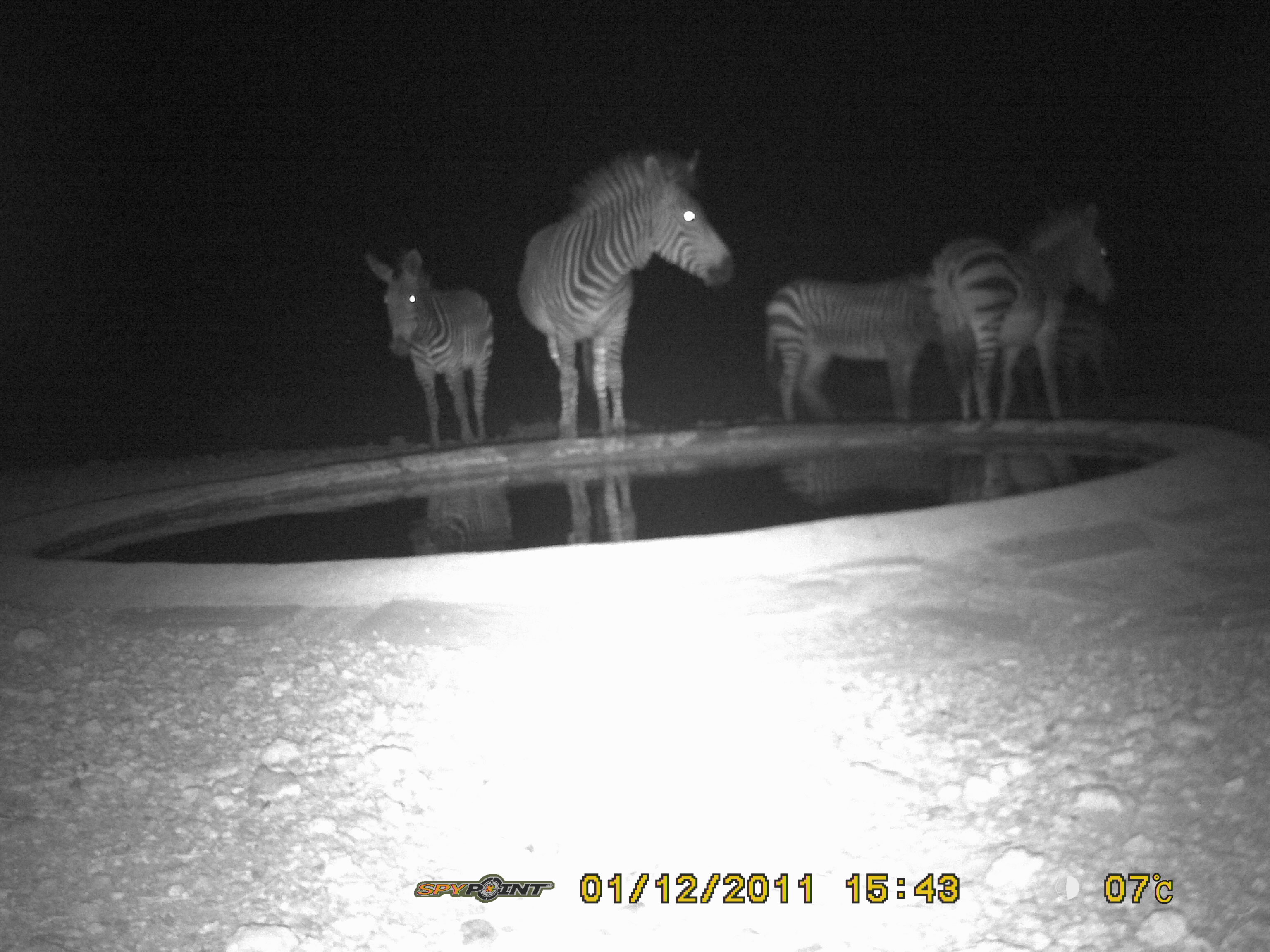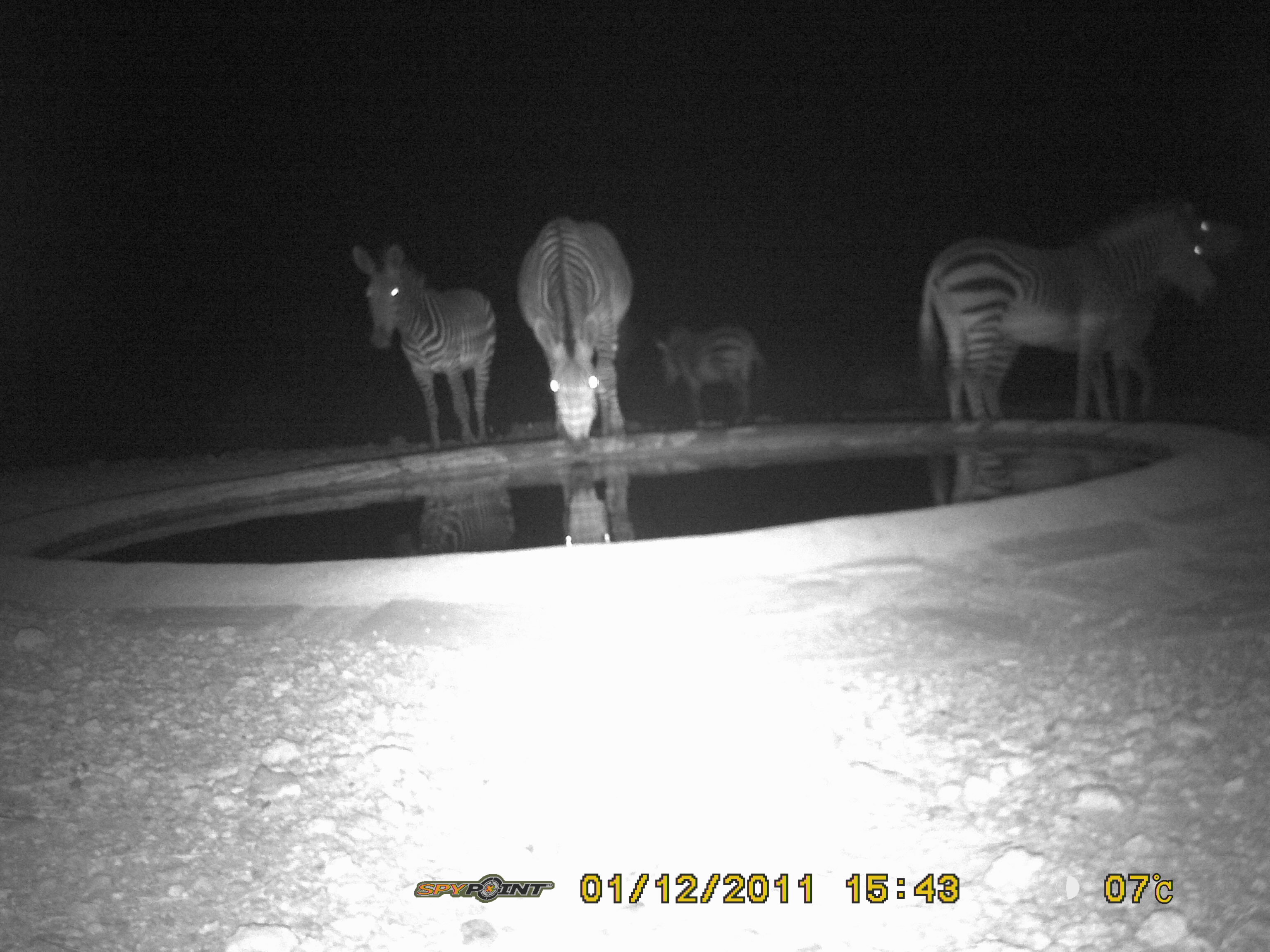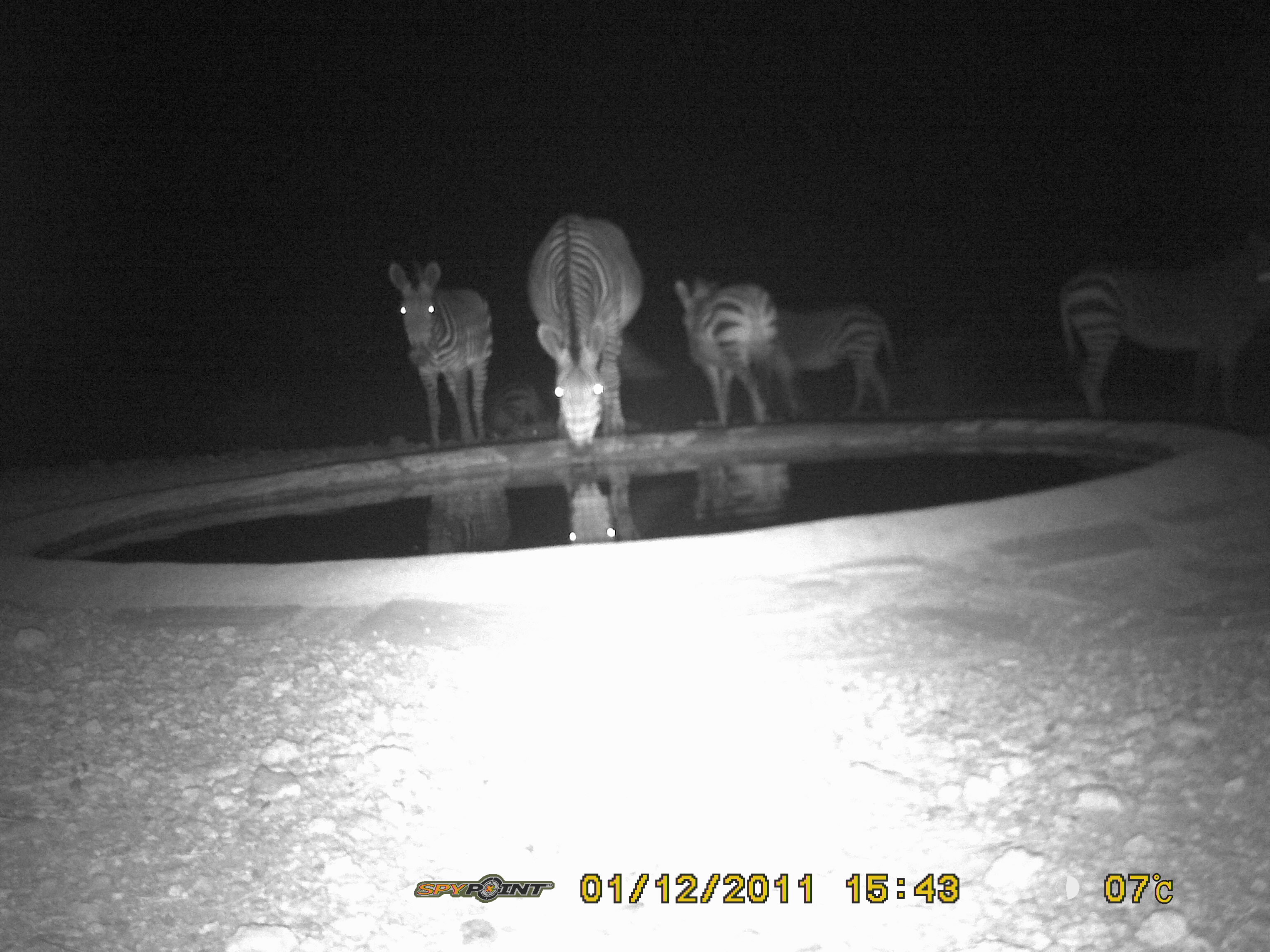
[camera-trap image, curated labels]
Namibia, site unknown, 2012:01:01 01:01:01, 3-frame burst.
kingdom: Animalia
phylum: Chordata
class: Mammalia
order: Perissodactyla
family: Equidae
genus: Equus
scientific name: Equus zebra hartmannae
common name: hartmann's mountain zebra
Equus zebra hartmannae (hartmann's mountain zebra).